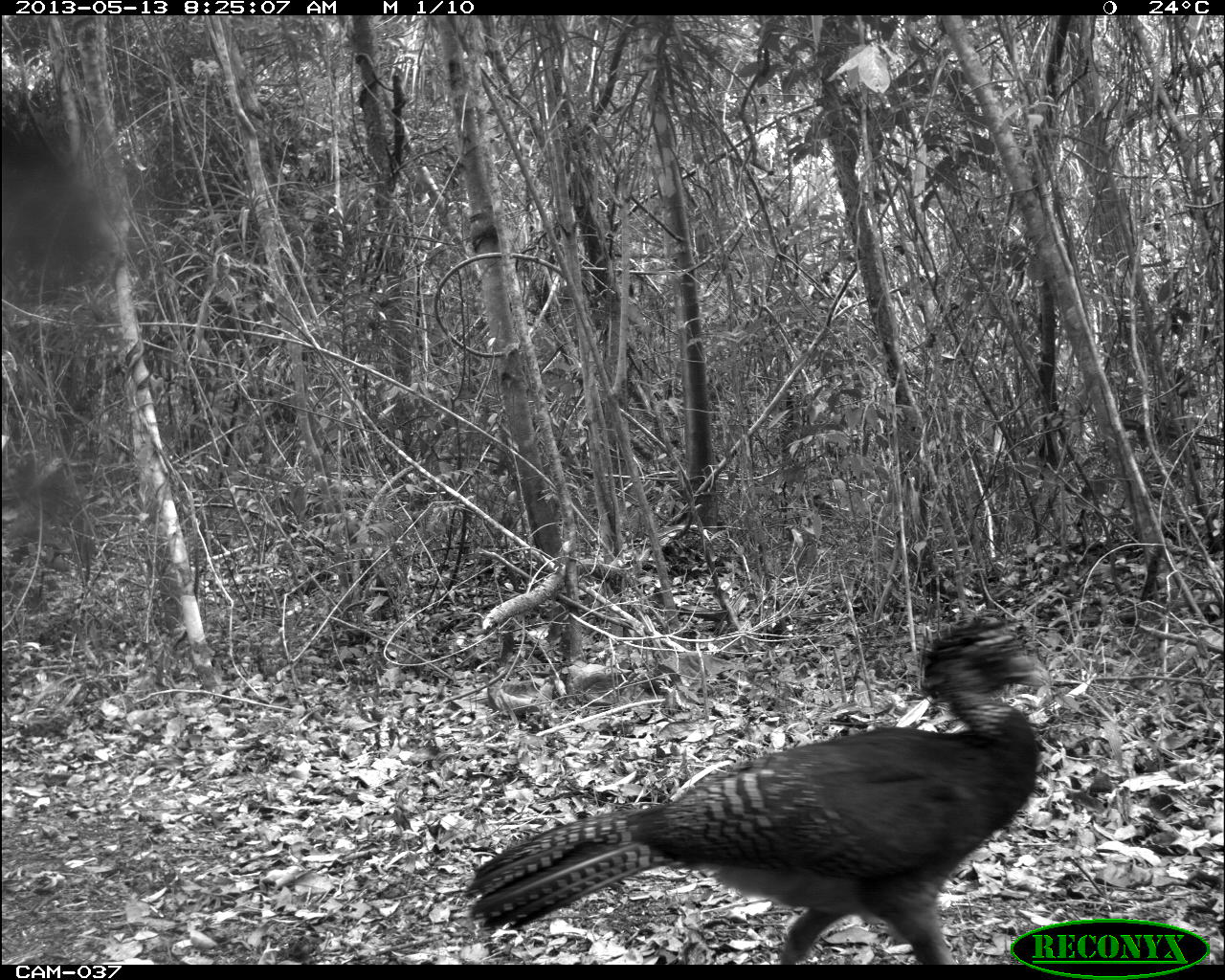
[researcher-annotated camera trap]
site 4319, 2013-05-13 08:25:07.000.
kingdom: Animalia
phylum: Chordata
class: Aves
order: Galliformes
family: Cracidae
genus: Crax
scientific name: Crax rubra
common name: great curassow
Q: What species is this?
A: Crax rubra (great curassow).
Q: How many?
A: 1.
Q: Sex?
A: Female.